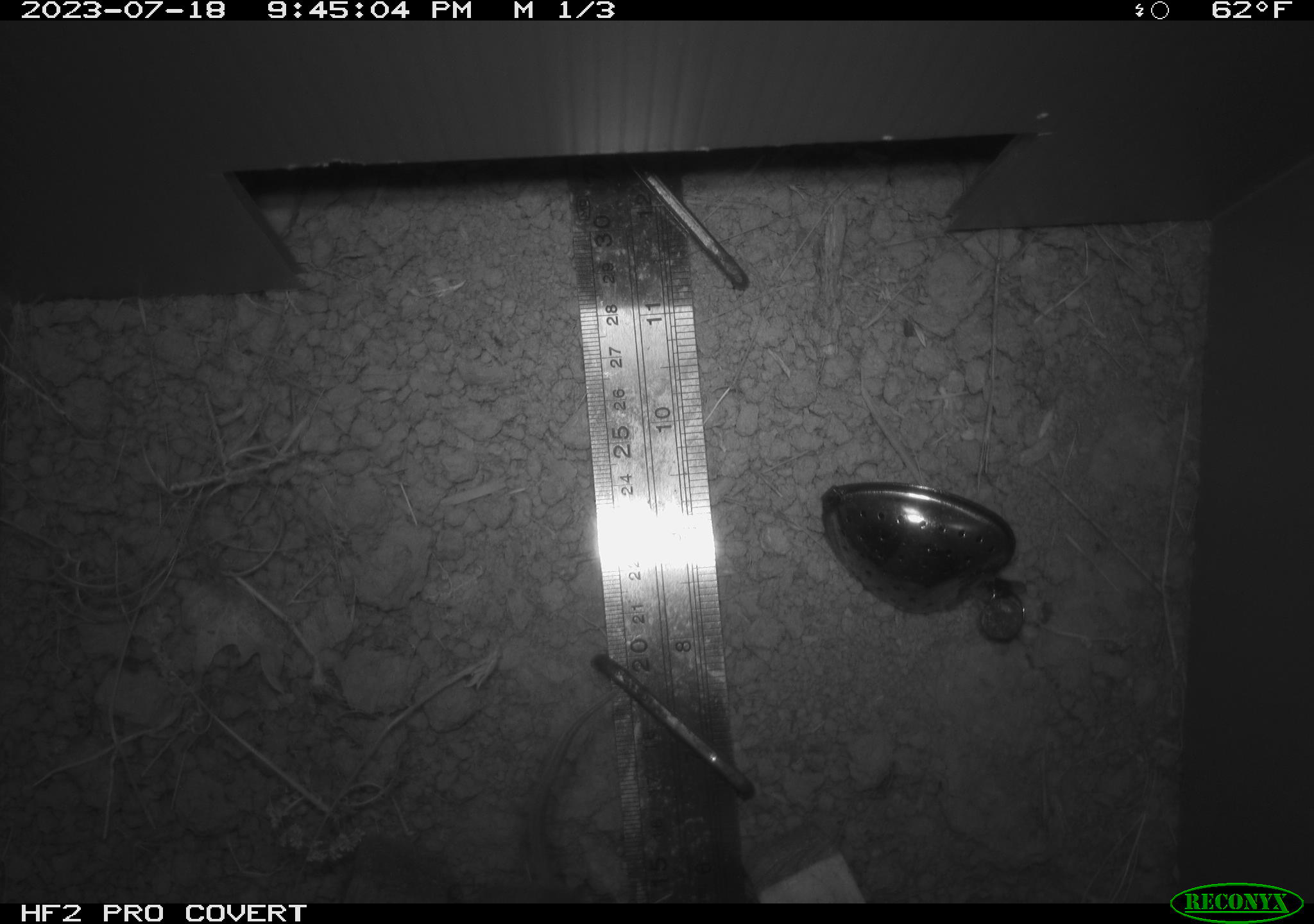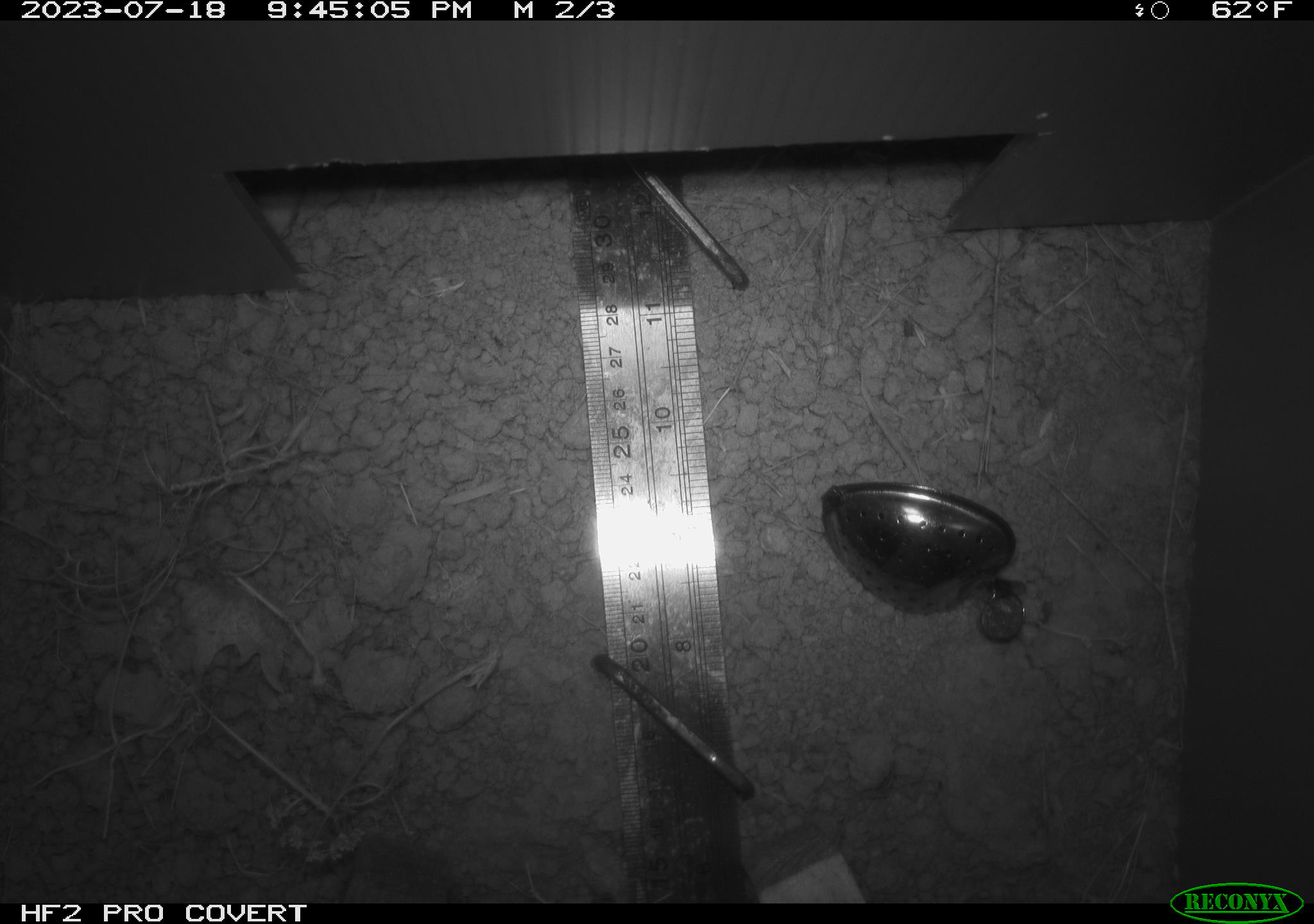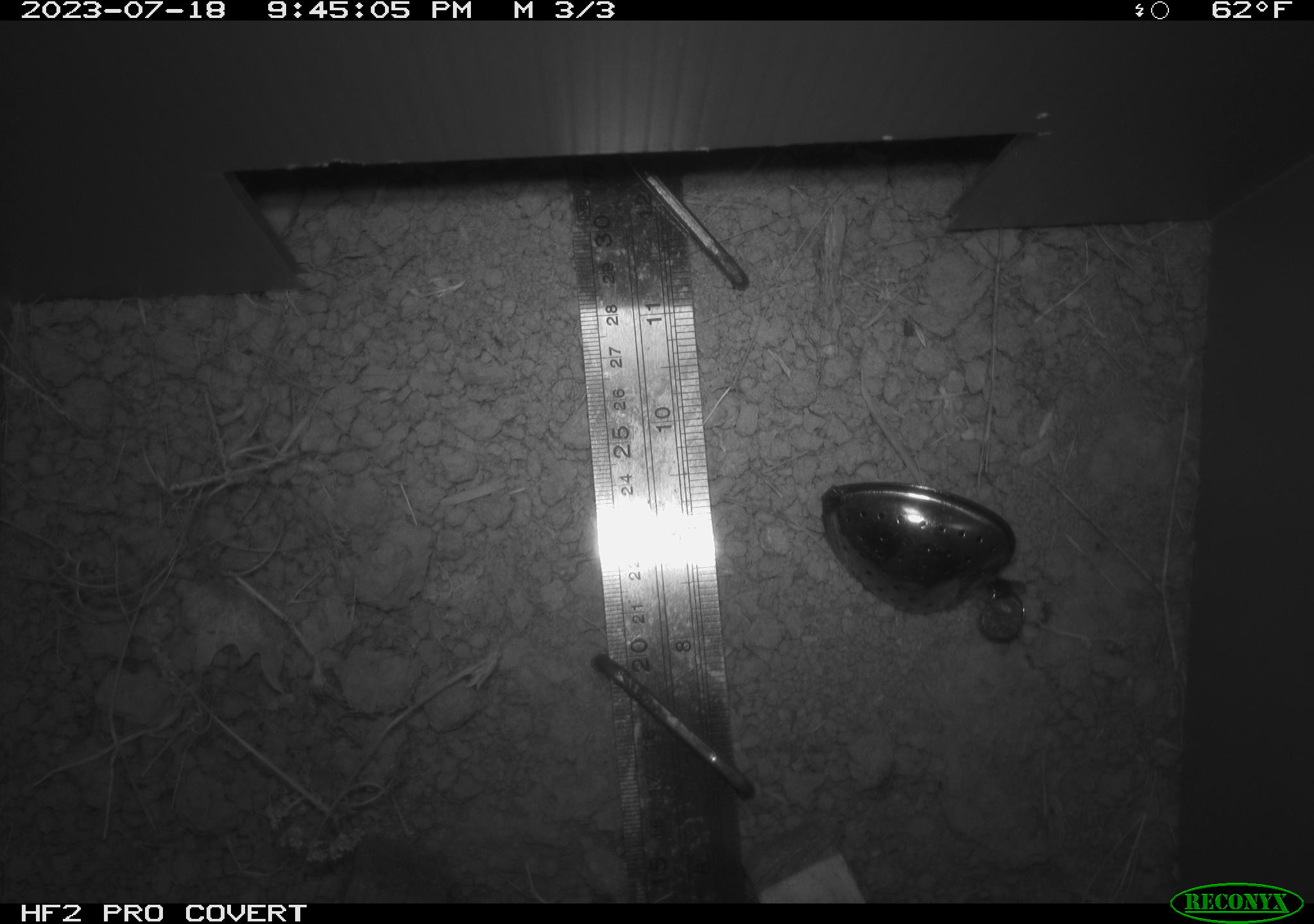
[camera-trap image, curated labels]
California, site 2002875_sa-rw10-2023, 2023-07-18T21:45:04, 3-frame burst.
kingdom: Animalia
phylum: Chordata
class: Mammalia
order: Rodentia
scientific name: Rodentia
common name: rodent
Rodent (Rodentia).